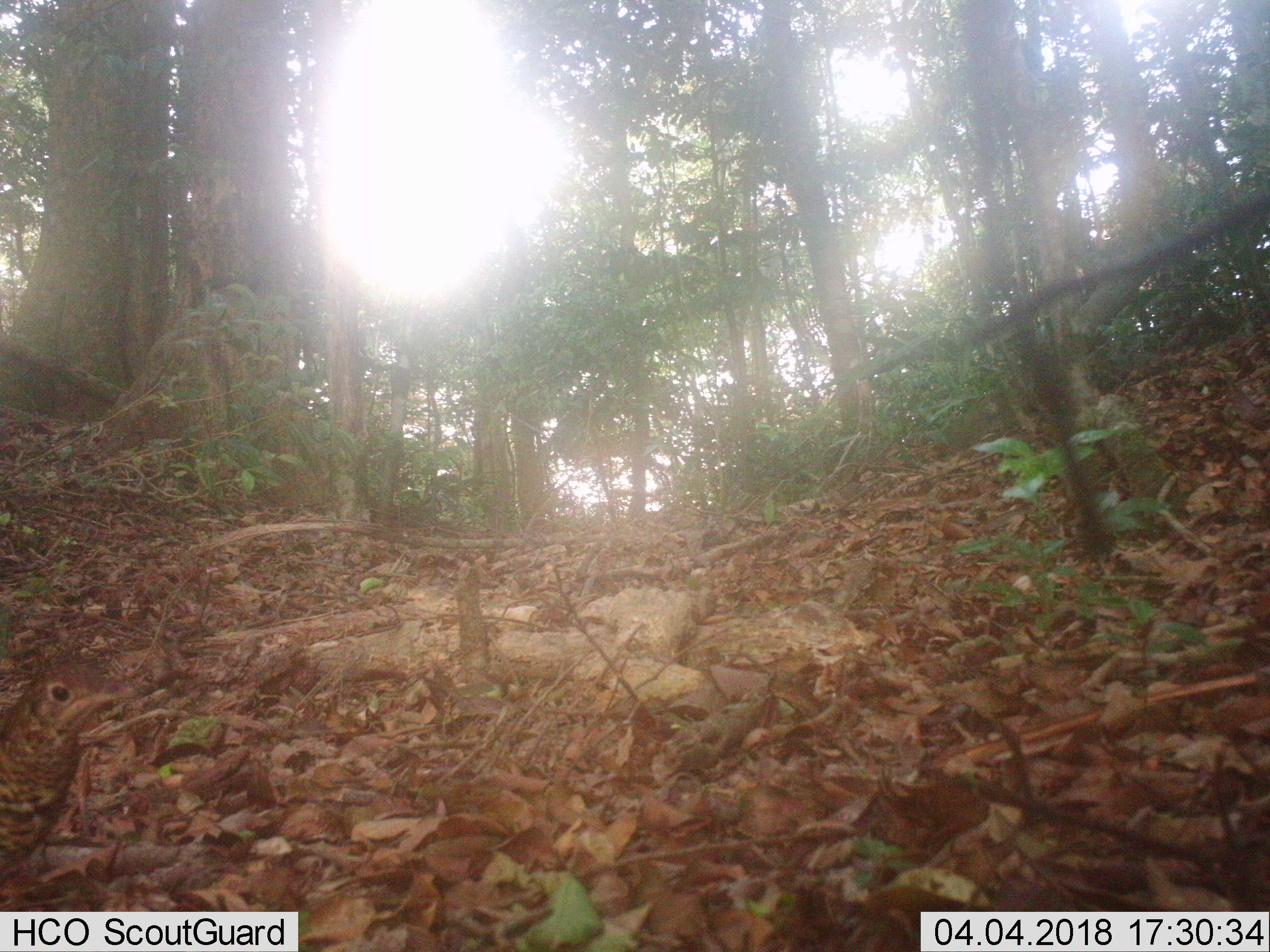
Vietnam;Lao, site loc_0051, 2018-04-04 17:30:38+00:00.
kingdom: Animalia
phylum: Chordata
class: Aves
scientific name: Aves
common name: bird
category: unidentified bird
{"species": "unidentified bird (bird) (Aves)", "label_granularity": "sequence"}